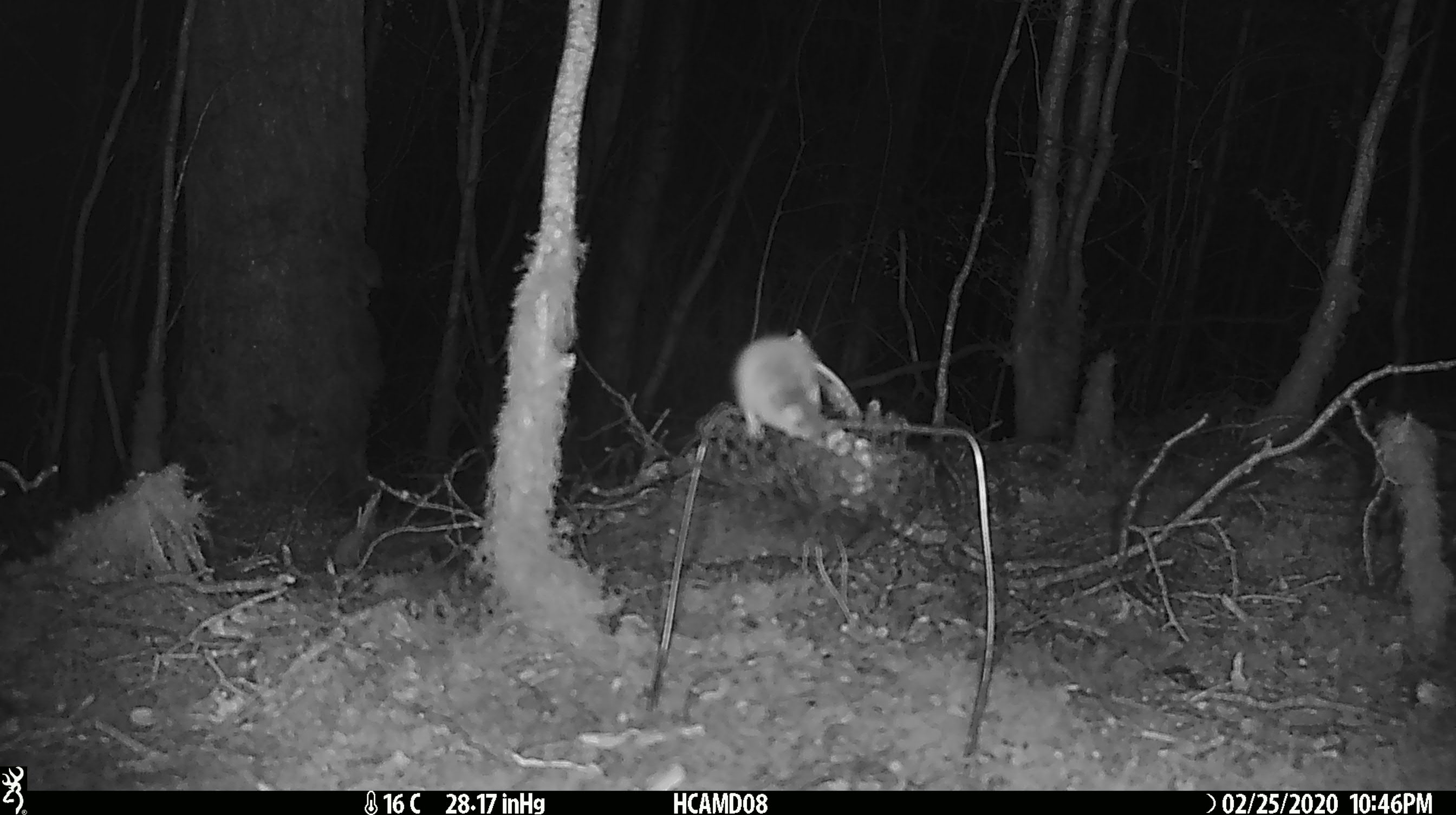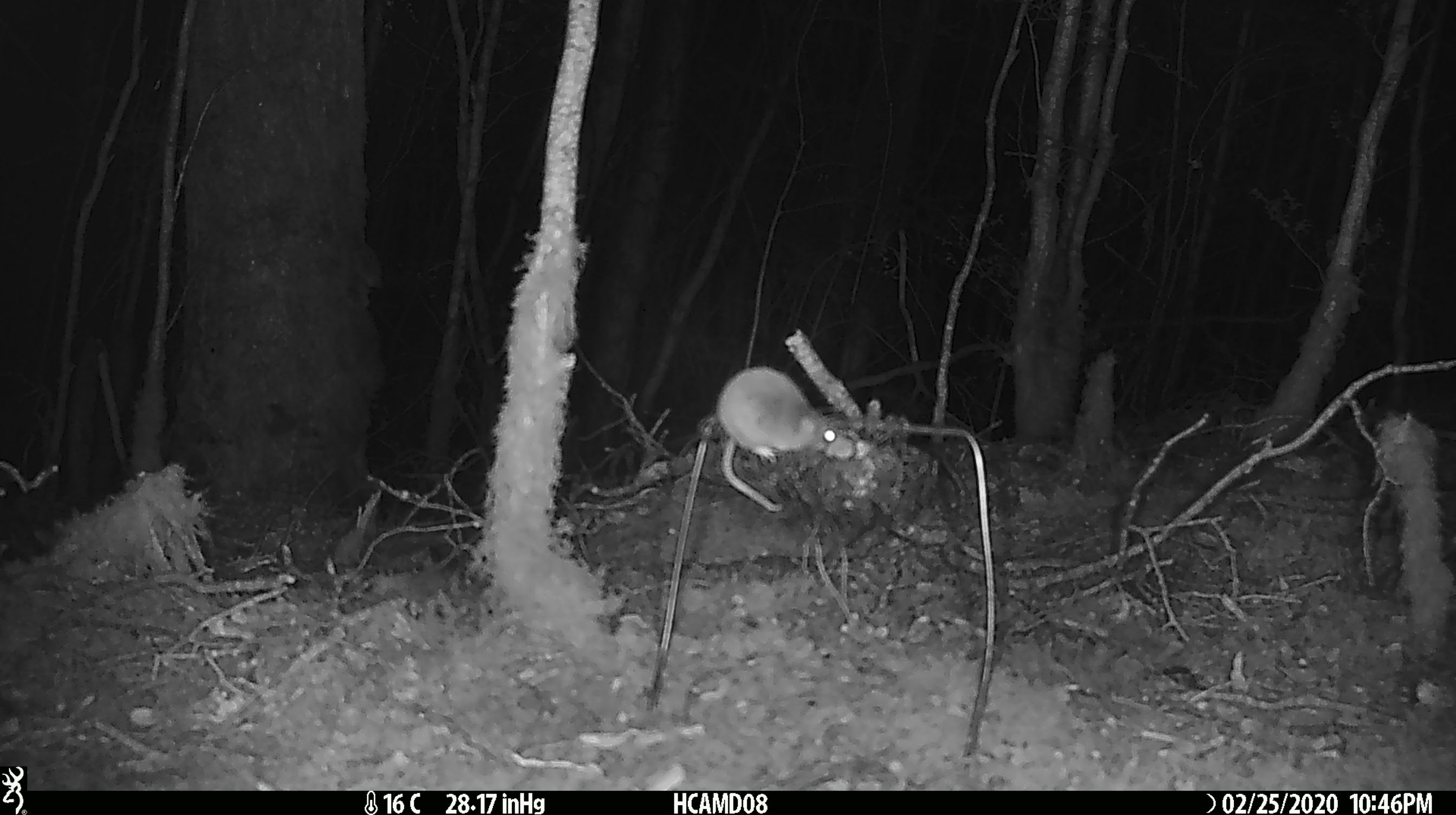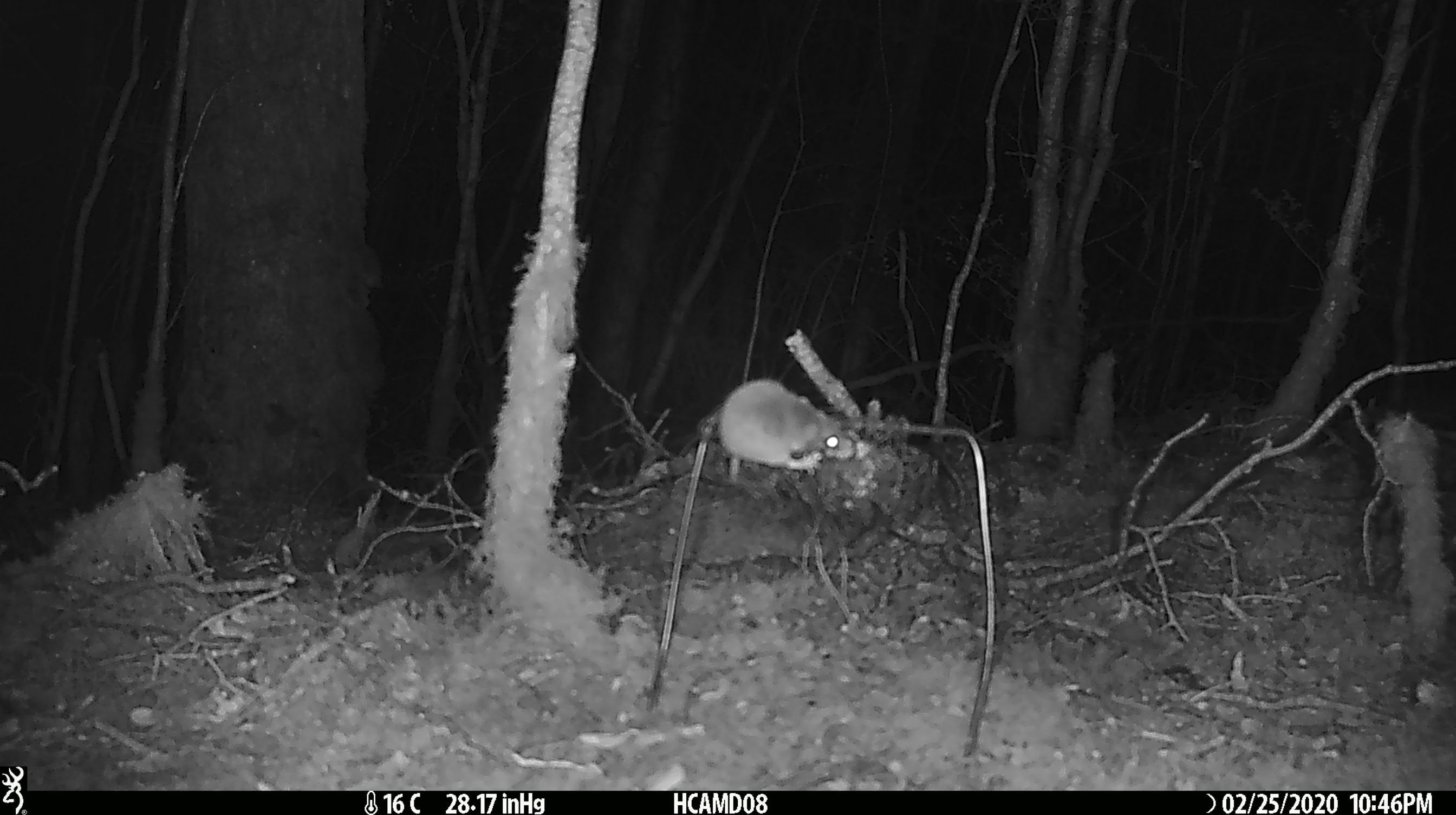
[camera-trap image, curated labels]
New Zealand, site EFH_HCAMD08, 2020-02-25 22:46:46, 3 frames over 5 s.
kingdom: Animalia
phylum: Chordata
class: Mammalia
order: Rodentia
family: Muridae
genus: Mus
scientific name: Mus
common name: mouse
Mouse (Mus).